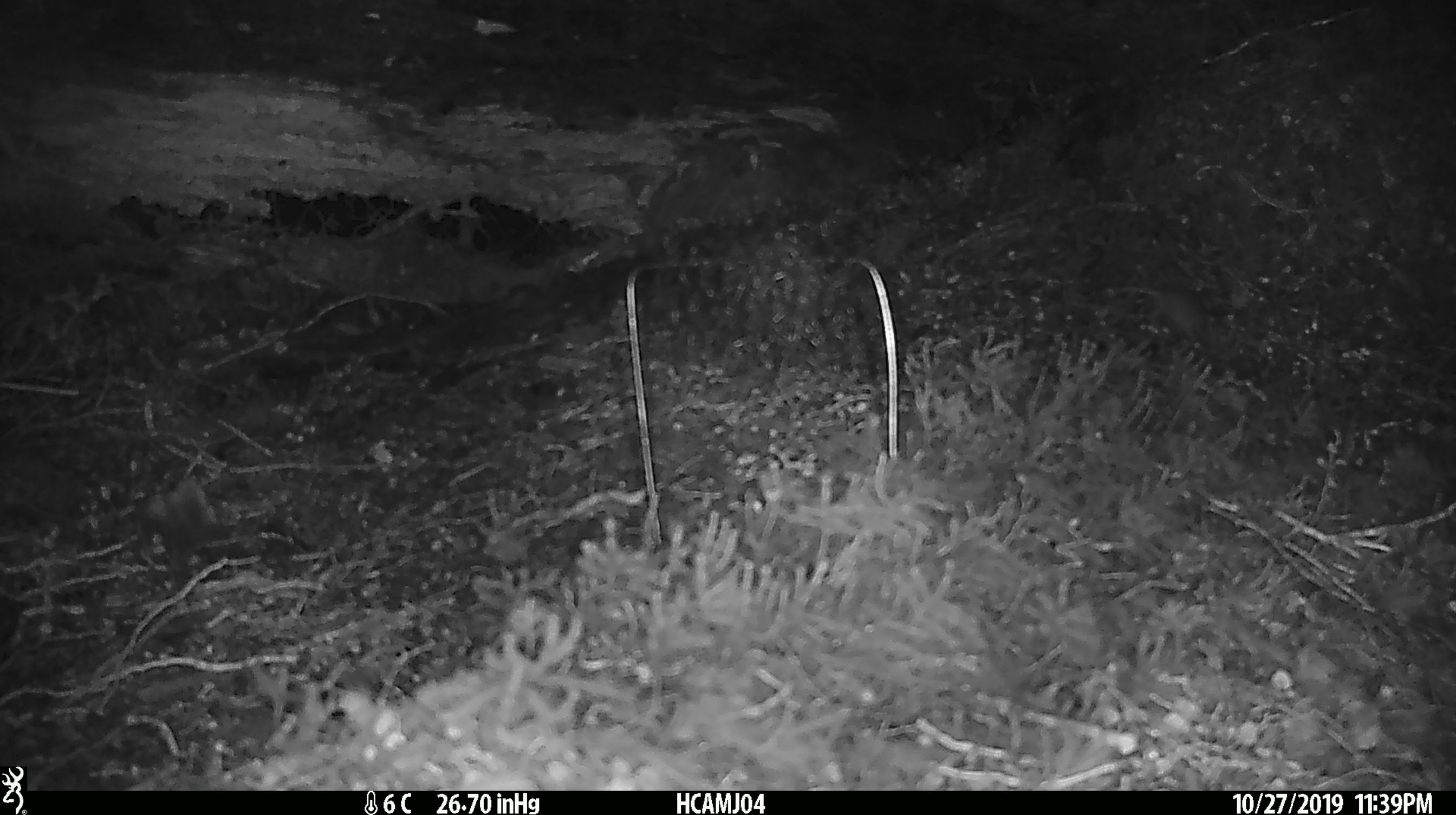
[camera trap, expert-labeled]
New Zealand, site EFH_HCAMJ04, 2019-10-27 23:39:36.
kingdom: Animalia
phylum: Chordata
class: Mammalia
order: Rodentia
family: Muridae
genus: Mus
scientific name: Mus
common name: mouse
Mouse (Mus).